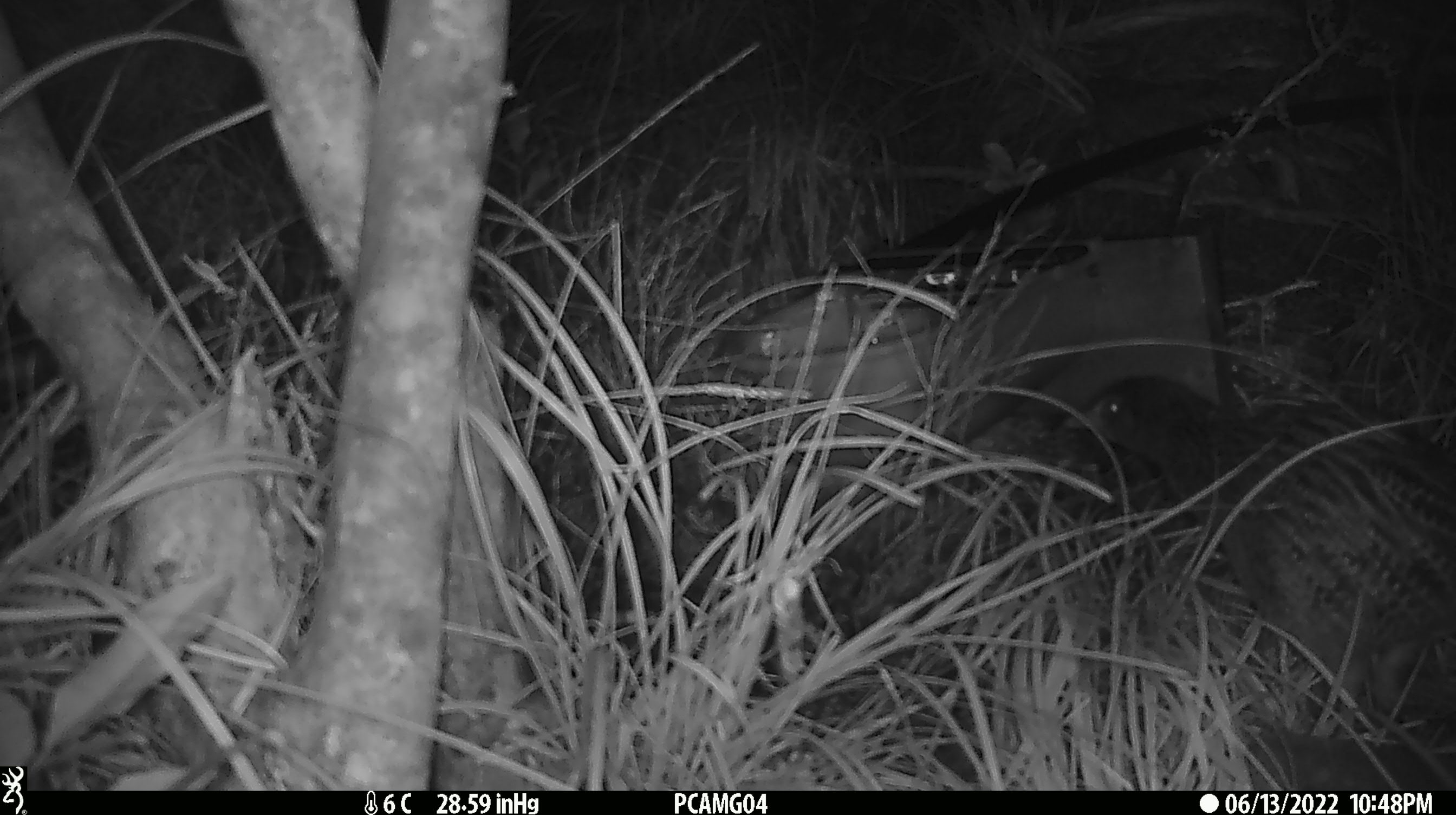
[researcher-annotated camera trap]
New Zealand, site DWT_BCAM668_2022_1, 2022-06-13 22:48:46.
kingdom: Animalia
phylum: Chordata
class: Aves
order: Gruiformes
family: Rallidae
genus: Gallirallus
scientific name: Gallirallus australis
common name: weka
Weka (Gallirallus australis).